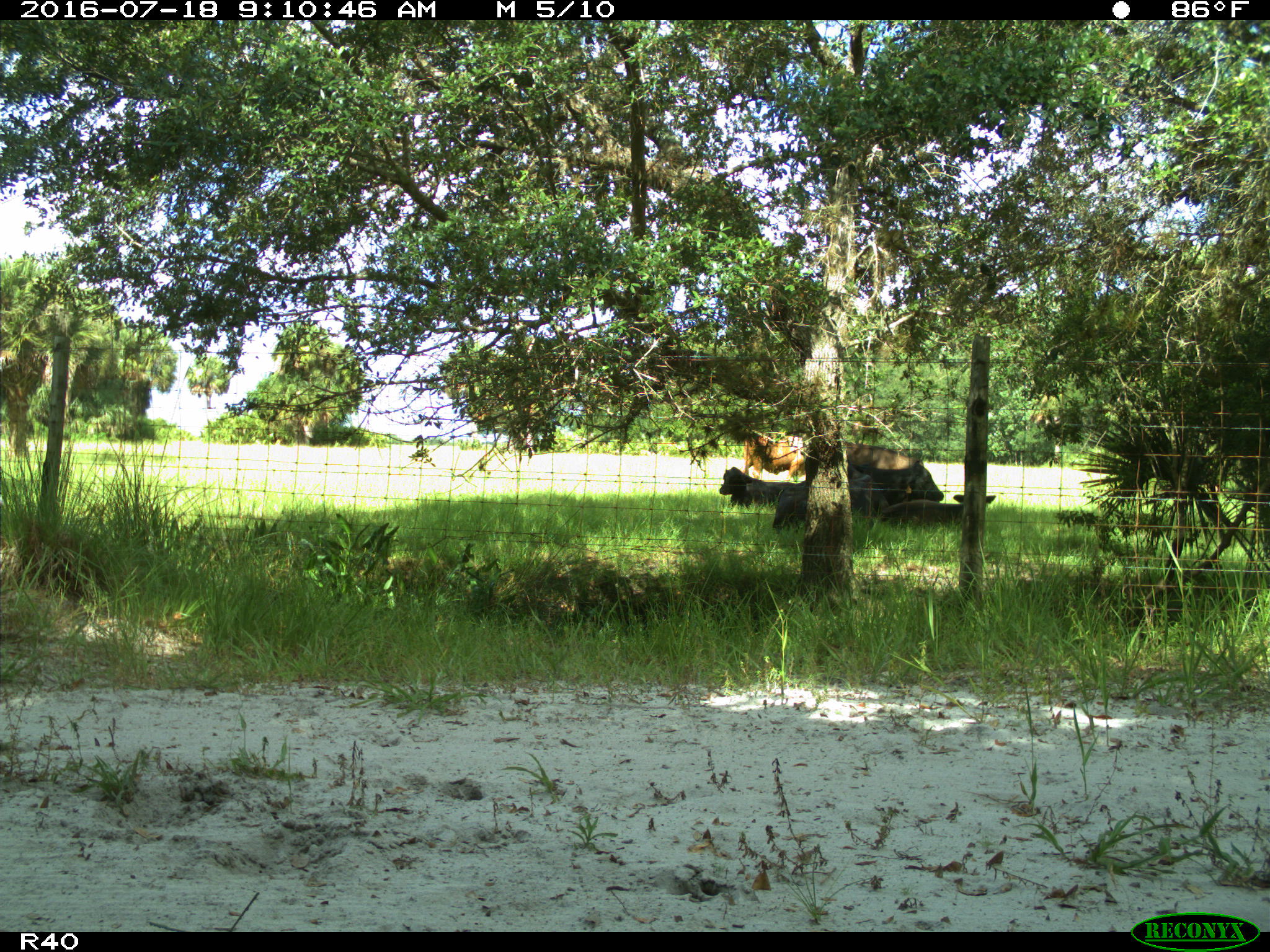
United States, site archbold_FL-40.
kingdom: Animalia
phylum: Chordata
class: Mammalia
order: Artiodactyla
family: Bovidae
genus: Bos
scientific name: Bos taurus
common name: domestic cow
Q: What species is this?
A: Bos taurus (domestic cow).